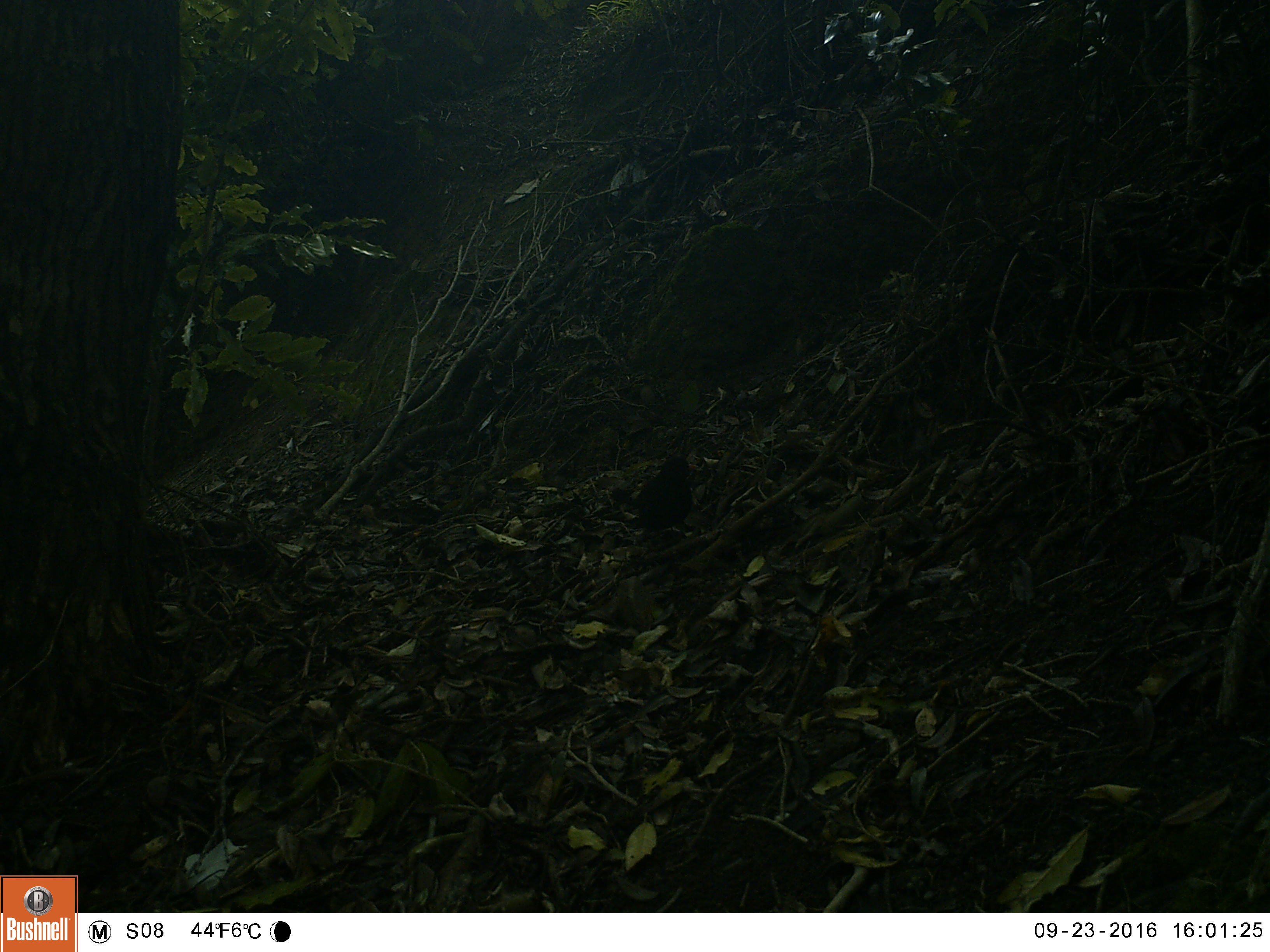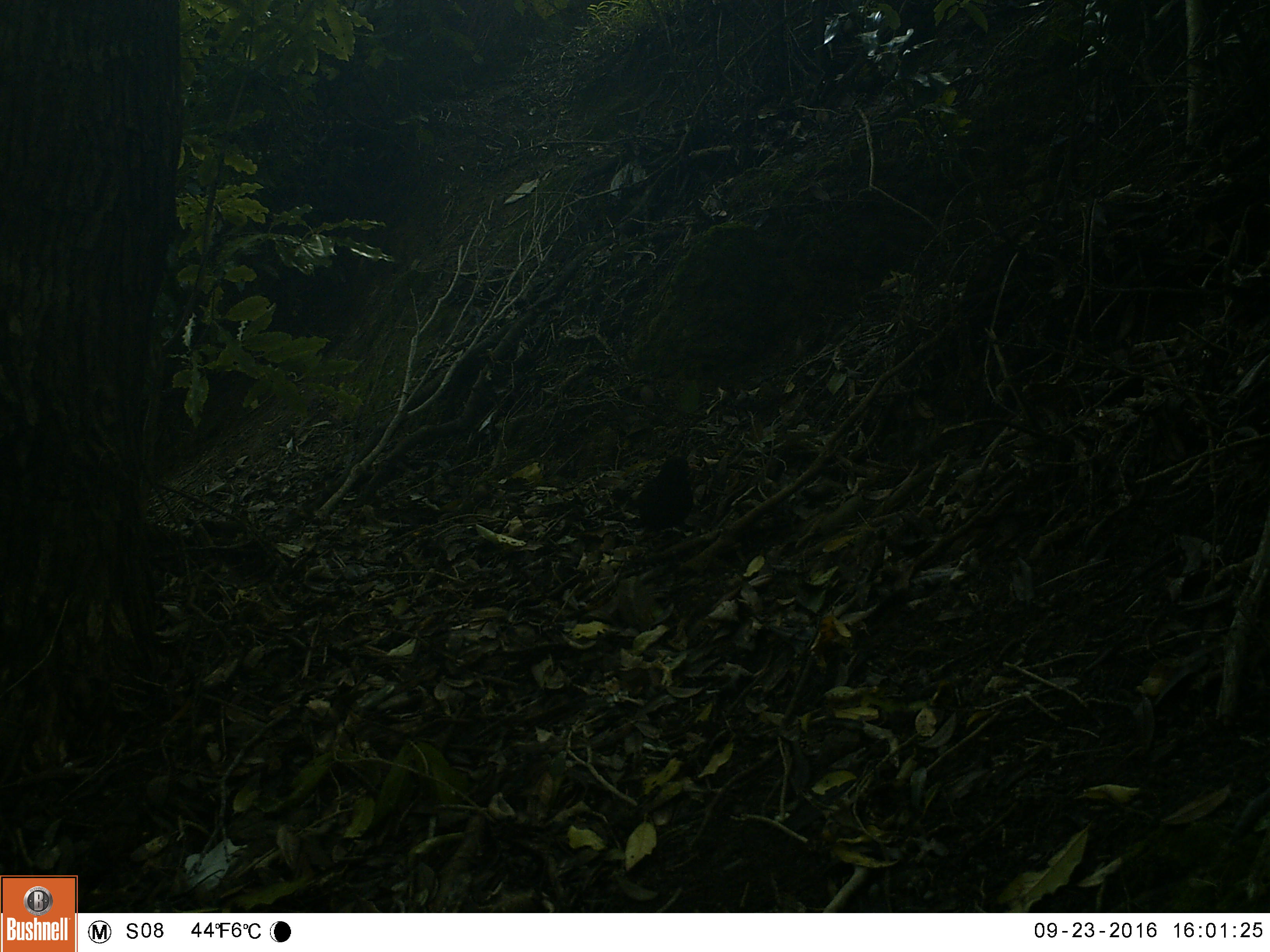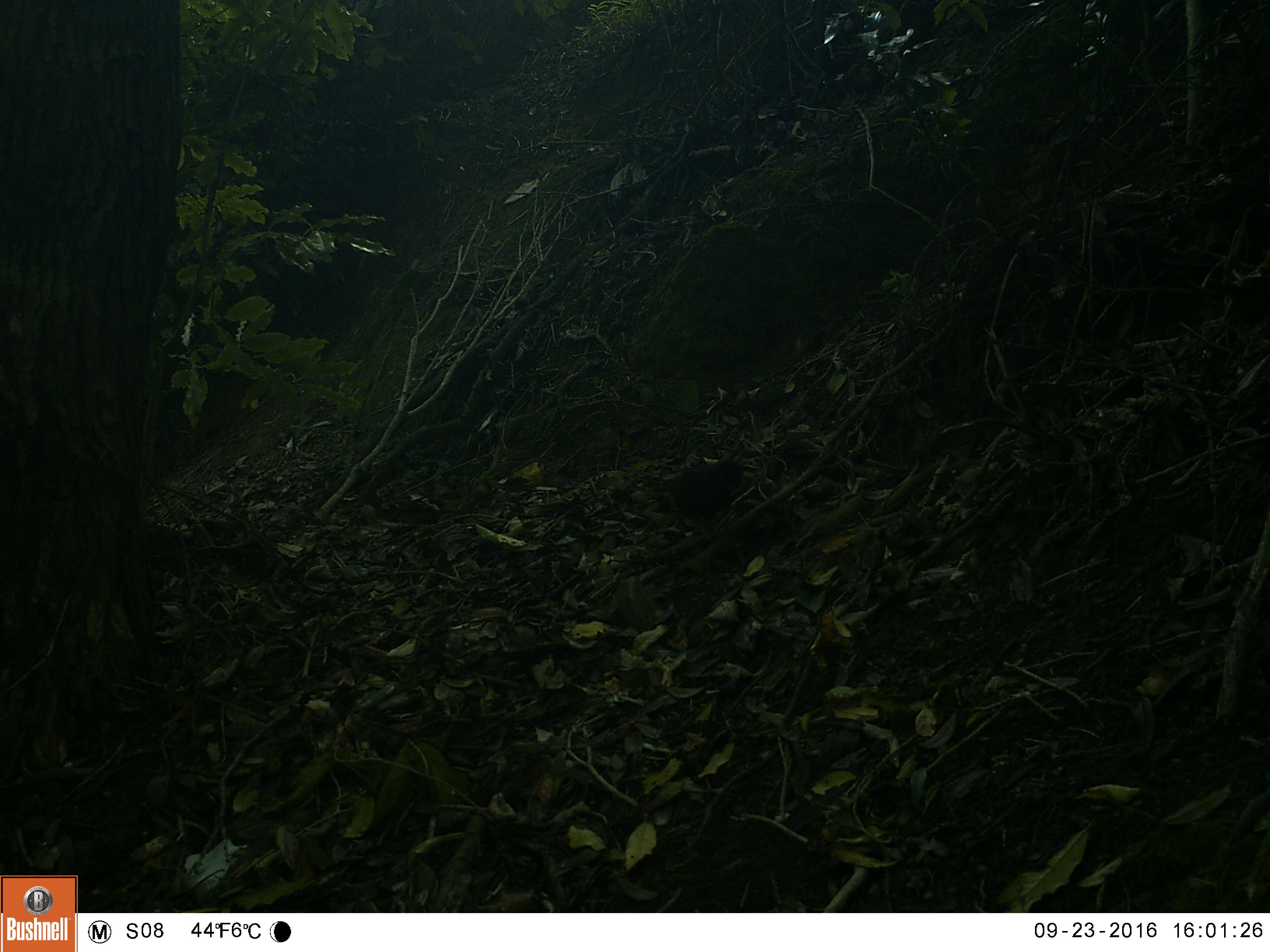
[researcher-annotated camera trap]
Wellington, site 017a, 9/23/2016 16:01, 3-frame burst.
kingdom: Animalia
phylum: Chordata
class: Aves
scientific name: Aves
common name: bird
Bird (Aves).